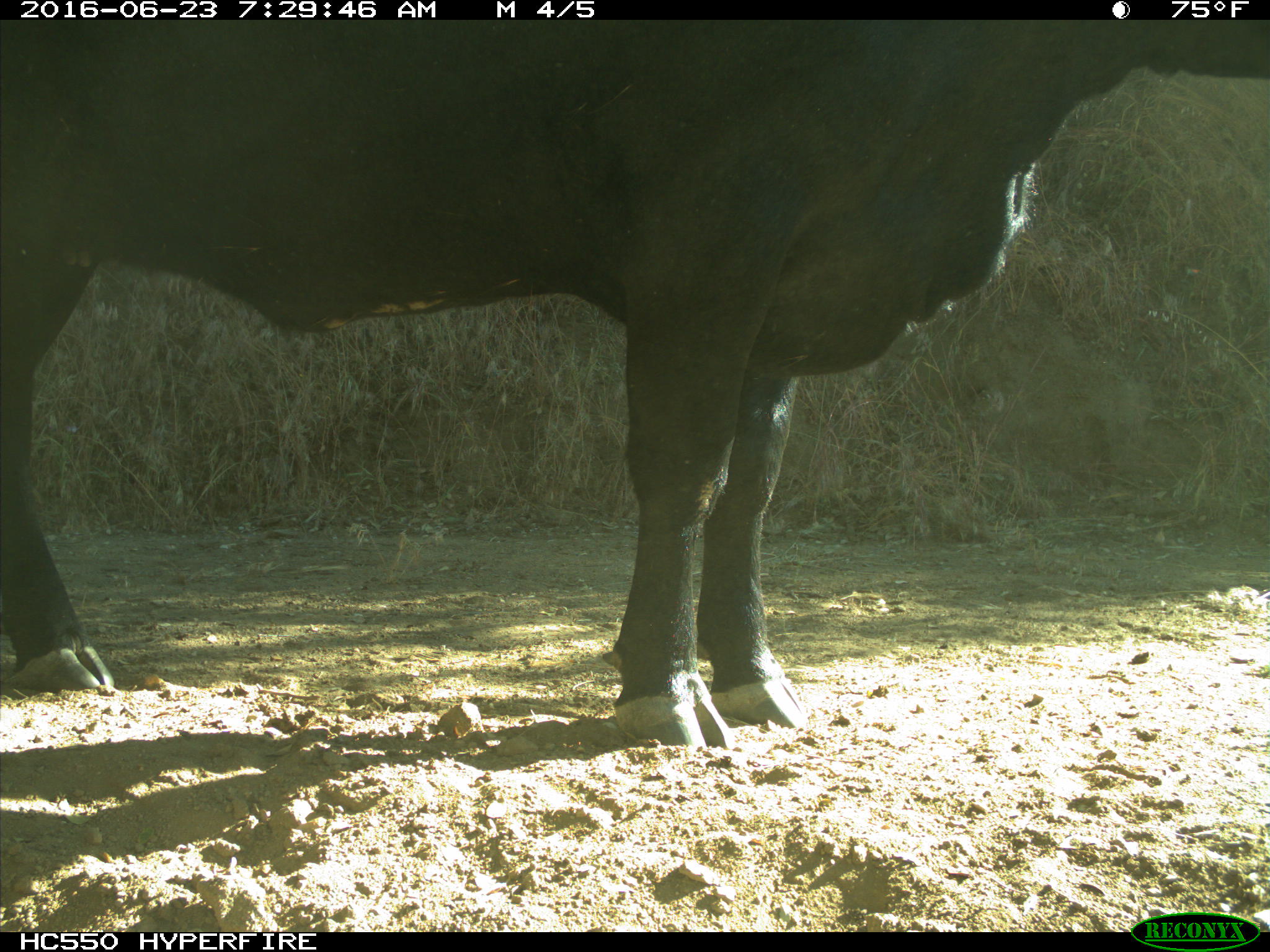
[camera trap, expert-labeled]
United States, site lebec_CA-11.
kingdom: Animalia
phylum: Chordata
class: Mammalia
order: Artiodactyla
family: Bovidae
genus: Bos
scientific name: Bos taurus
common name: domestic cow